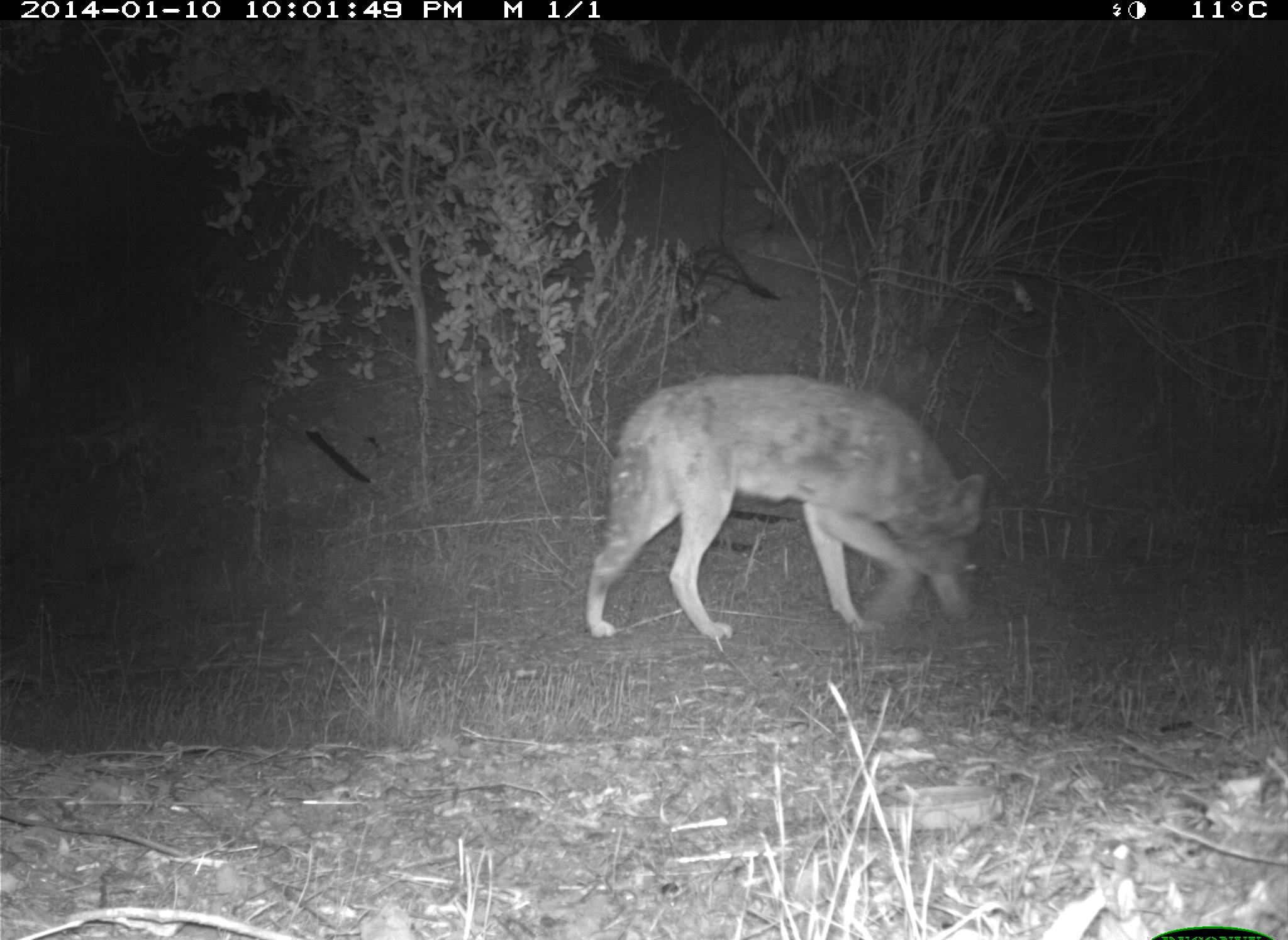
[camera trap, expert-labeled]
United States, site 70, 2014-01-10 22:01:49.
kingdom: Animalia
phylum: Chordata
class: Mammalia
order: Carnivora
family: Canidae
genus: Canis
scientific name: Canis latrans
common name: coyote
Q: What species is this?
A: Coyote (Canis latrans).